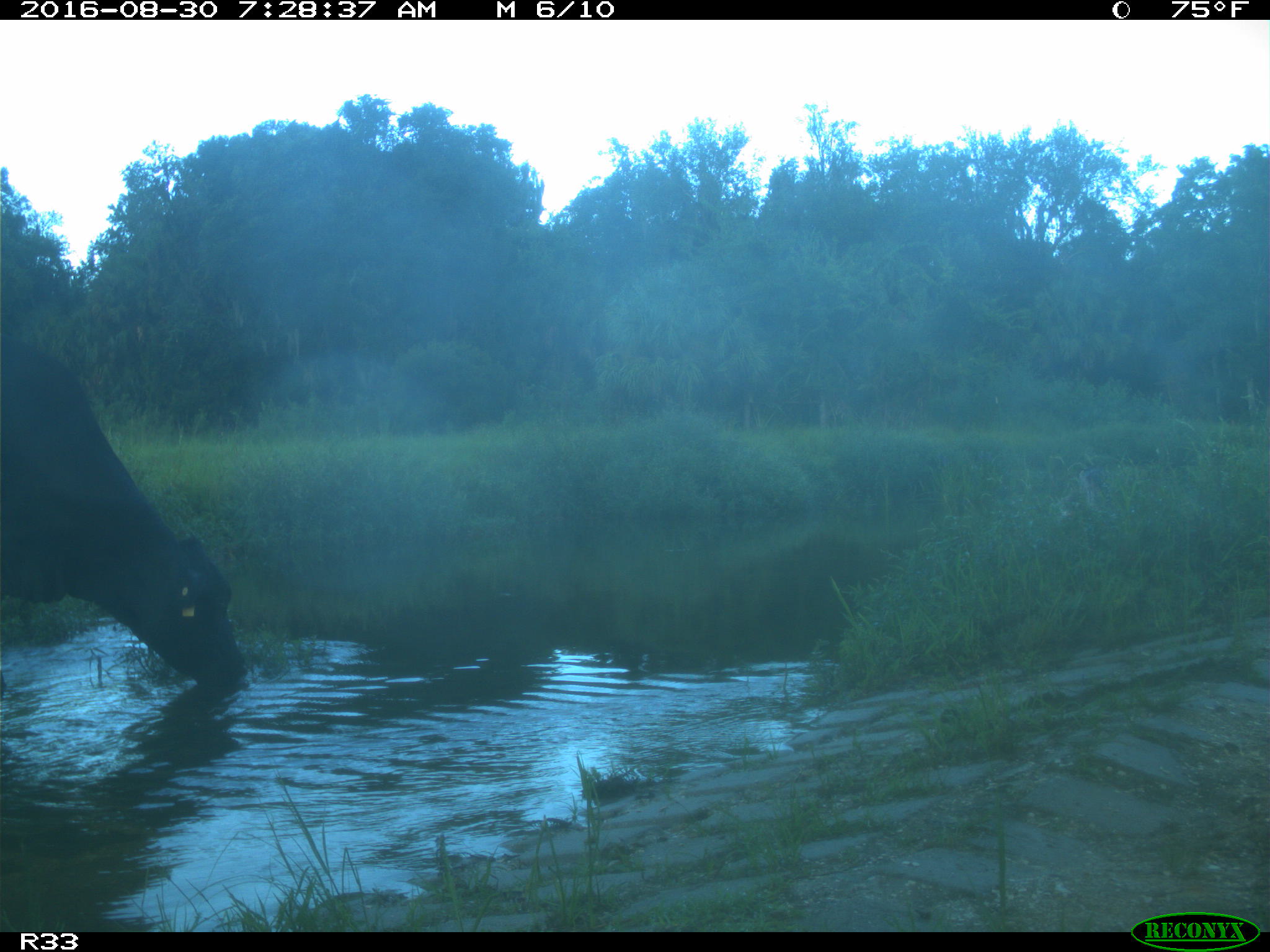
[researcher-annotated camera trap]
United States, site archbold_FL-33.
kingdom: Animalia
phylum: Chordata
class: Mammalia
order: Artiodactyla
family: Bovidae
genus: Bos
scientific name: Bos taurus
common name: domestic cow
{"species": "Bos taurus (domestic cow)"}